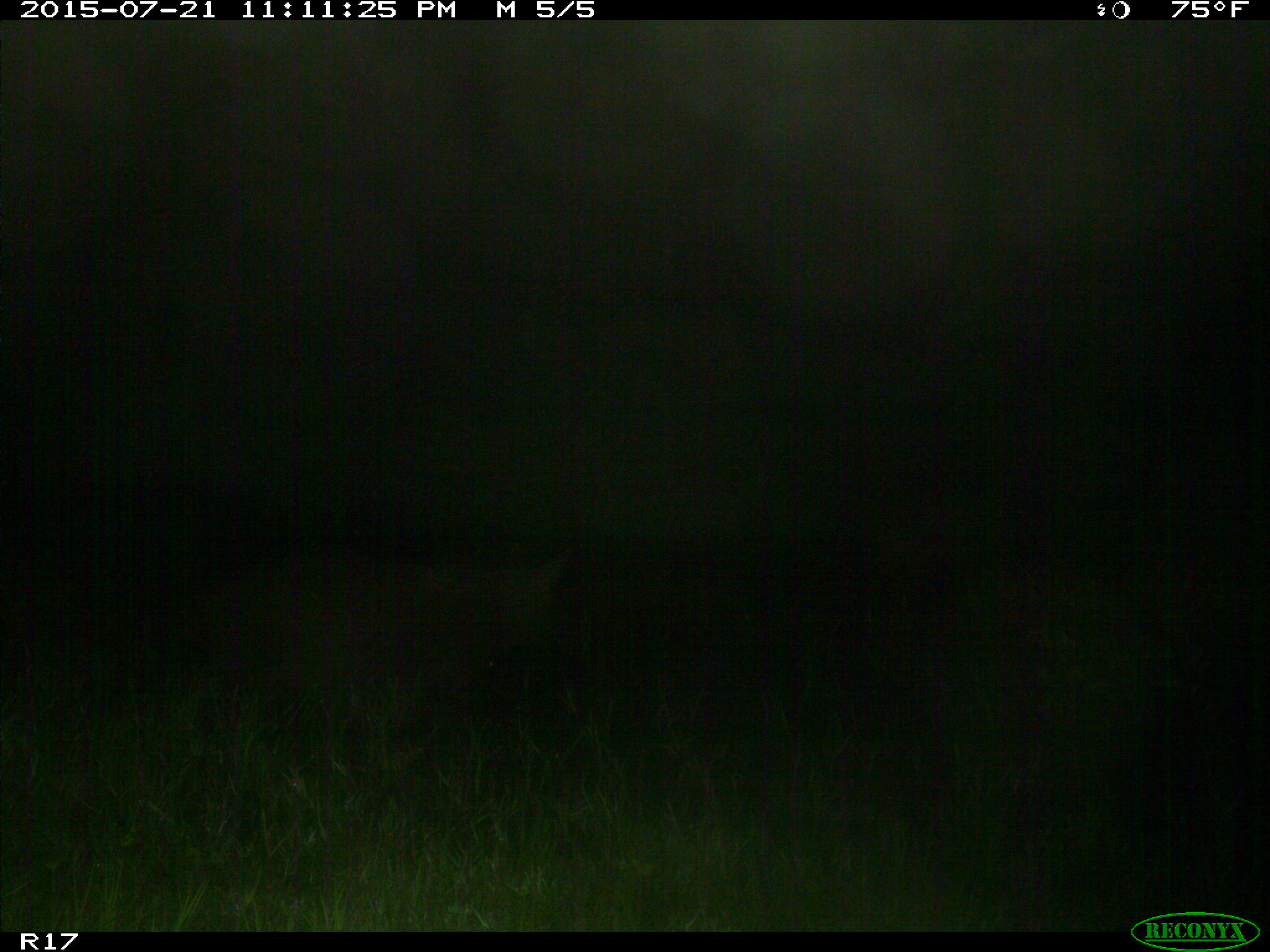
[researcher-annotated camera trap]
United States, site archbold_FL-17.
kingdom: Animalia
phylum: Chordata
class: Mammalia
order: Artiodactyla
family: Suidae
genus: Sus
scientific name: Sus scrofa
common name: wild boar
Sus scrofa (wild boar).